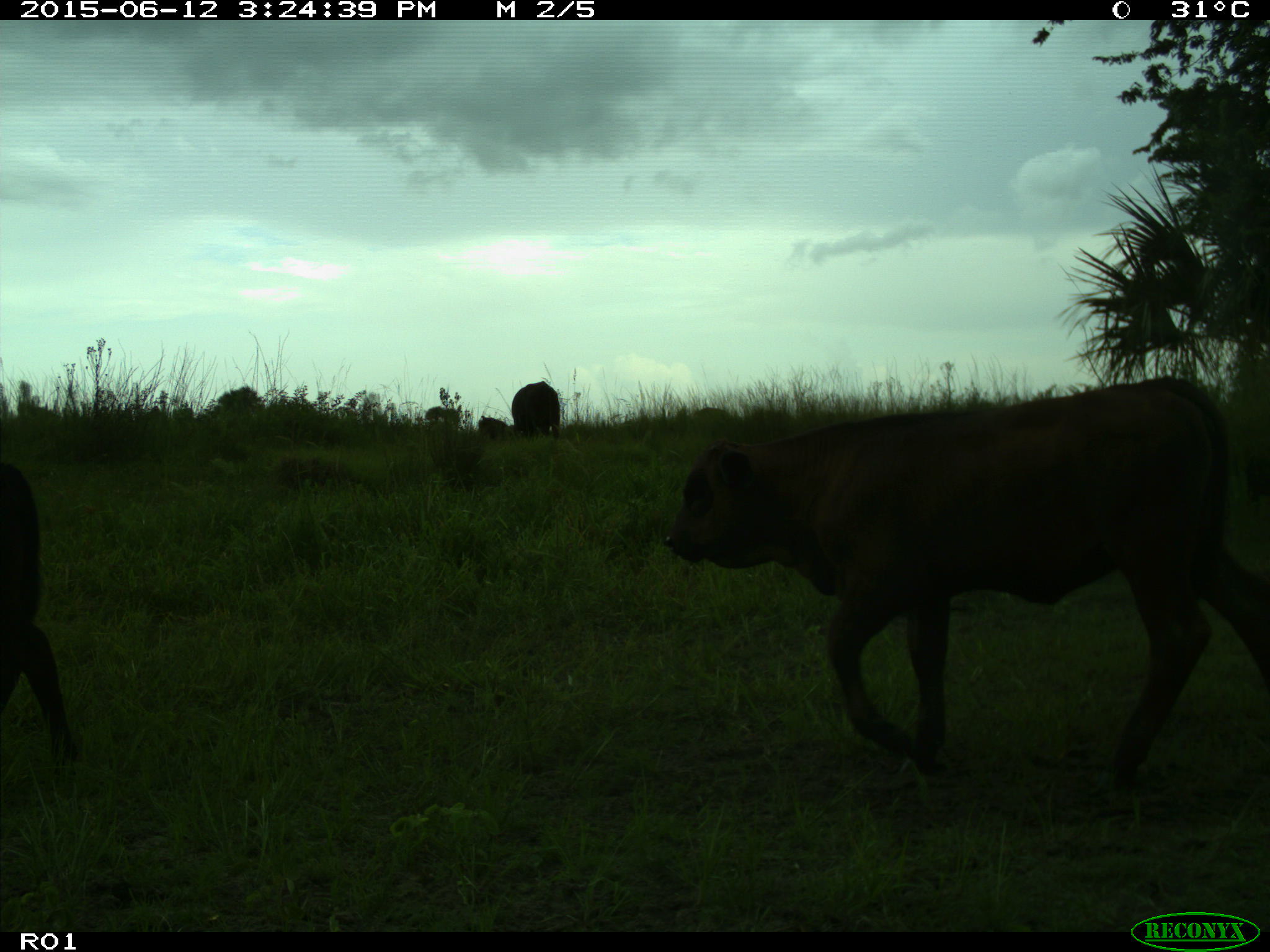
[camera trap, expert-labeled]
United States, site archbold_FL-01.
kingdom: Animalia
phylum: Chordata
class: Mammalia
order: Artiodactyla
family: Bovidae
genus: Bos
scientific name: Bos taurus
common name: domestic cow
Bos taurus (domestic cow).